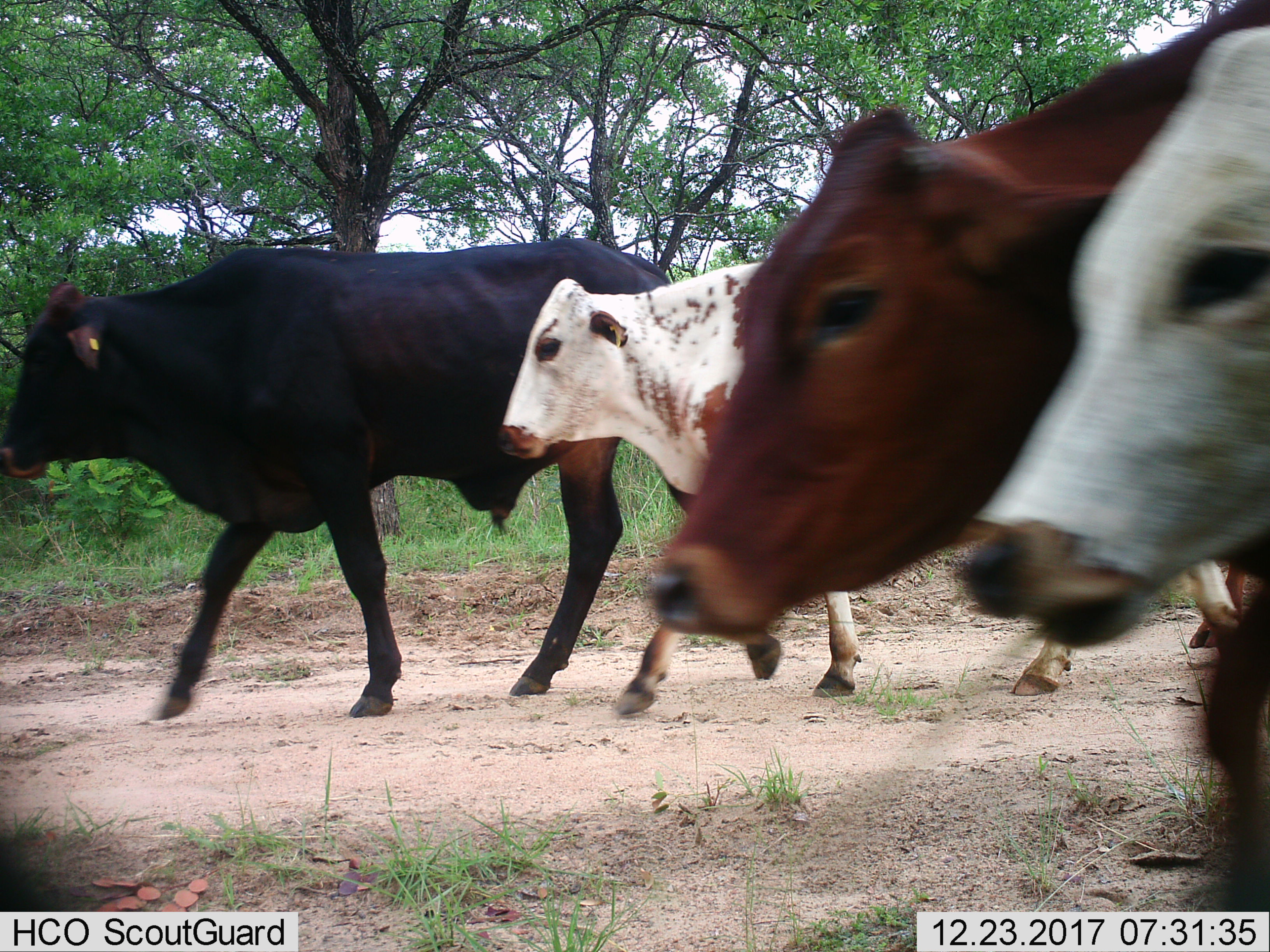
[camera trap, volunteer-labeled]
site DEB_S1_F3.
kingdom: Animalia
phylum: Chordata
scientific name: Vertebrata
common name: domestic animal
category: domesticanimal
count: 5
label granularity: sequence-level